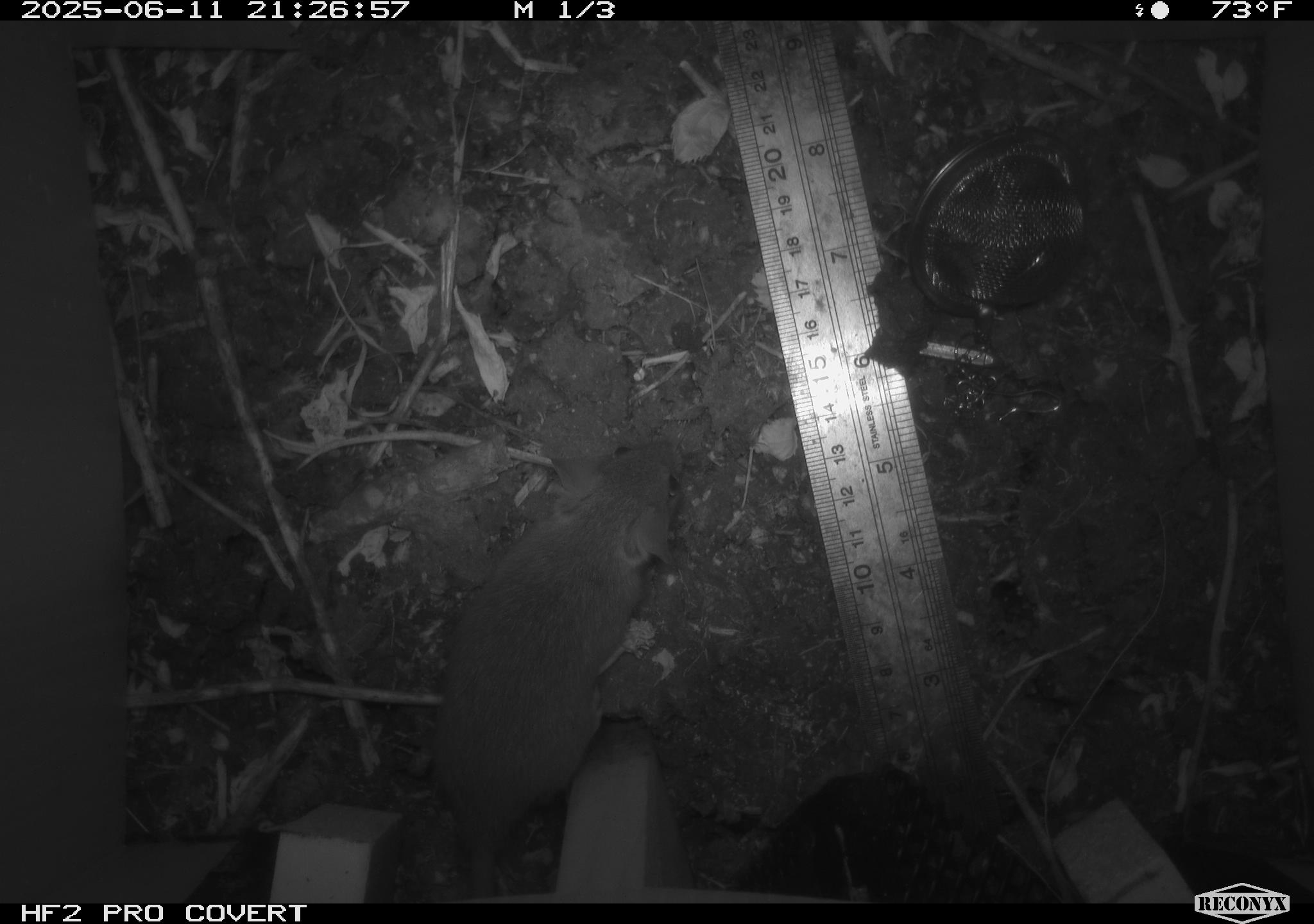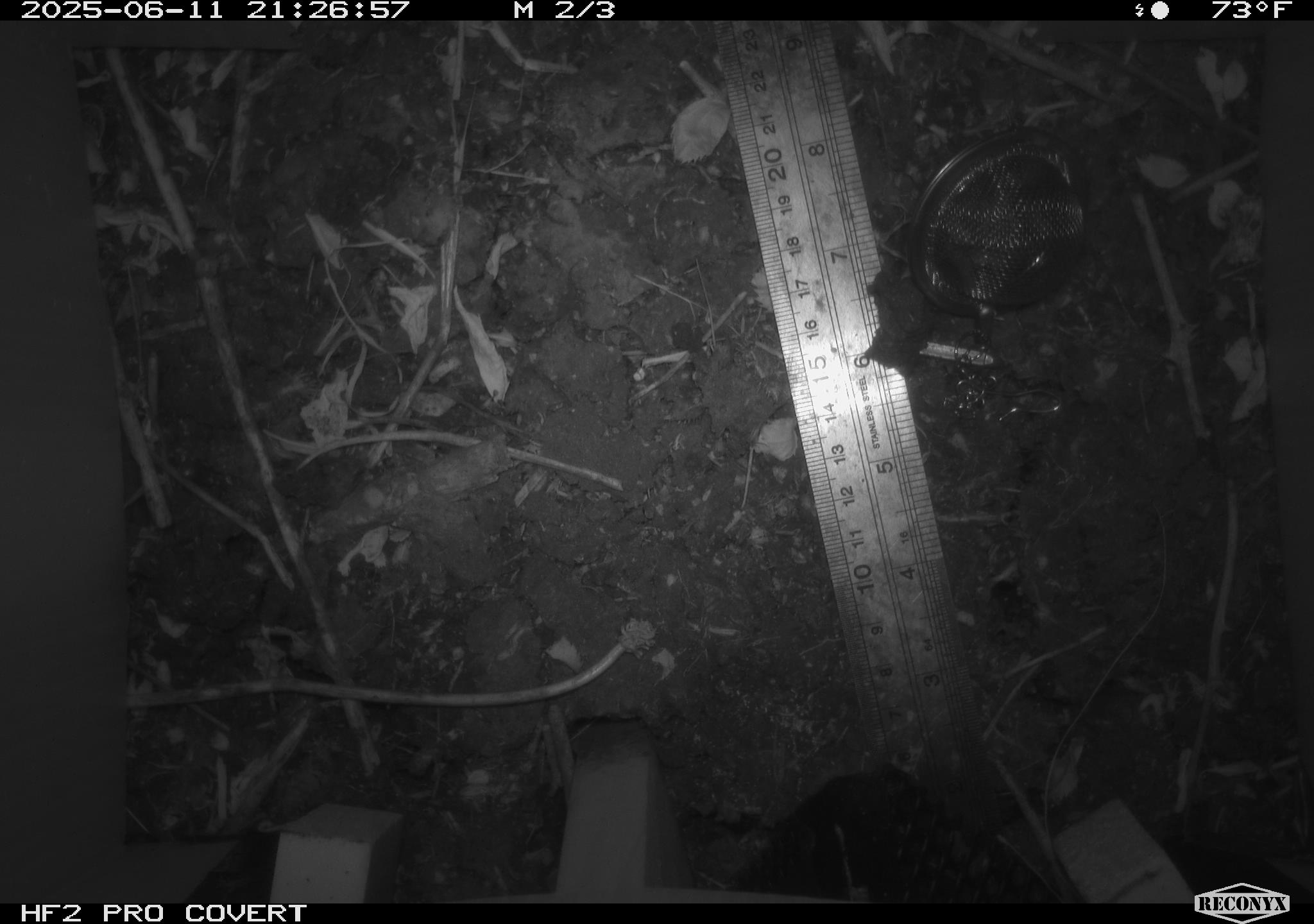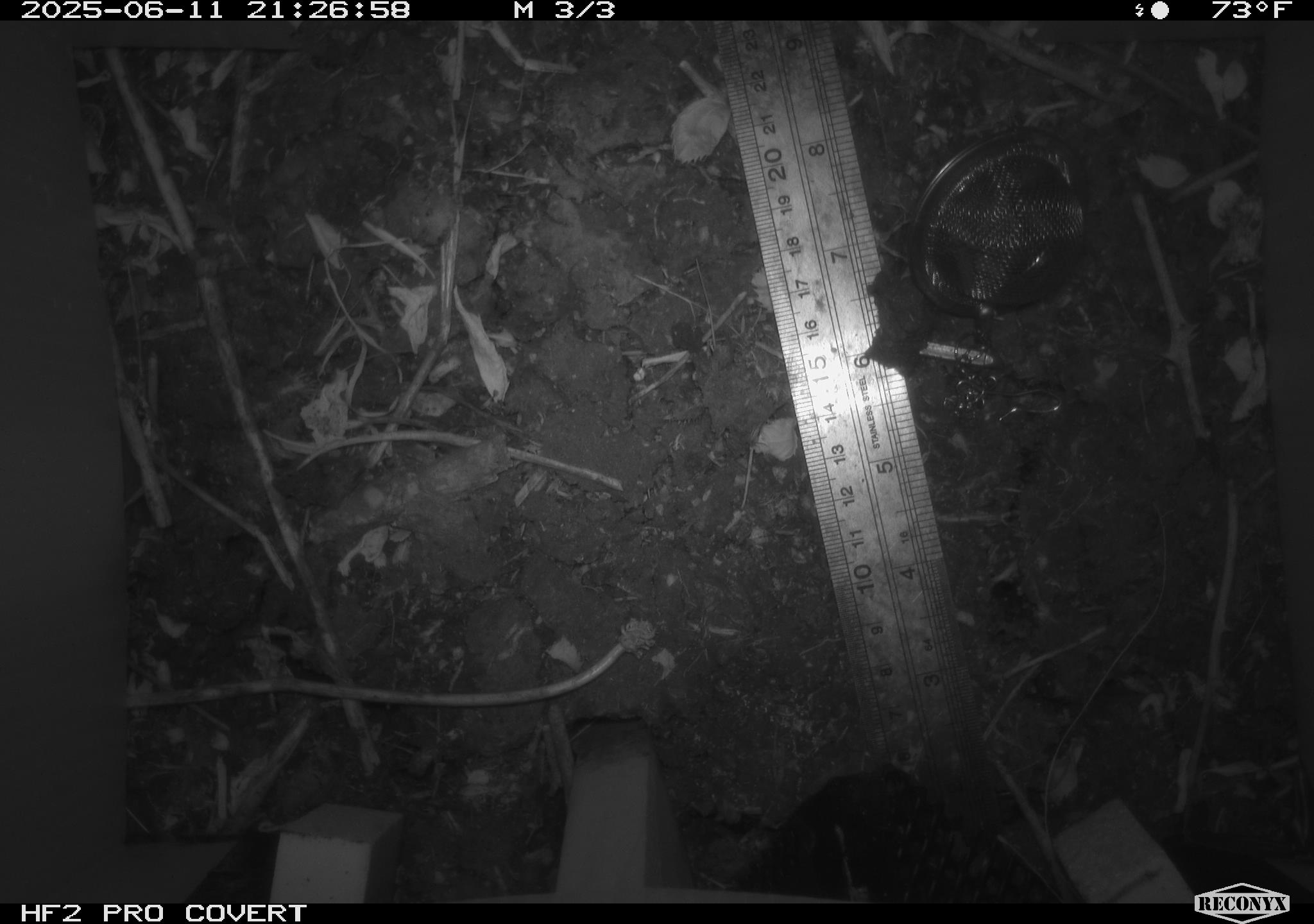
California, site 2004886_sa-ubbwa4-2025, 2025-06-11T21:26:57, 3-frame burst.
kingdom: Animalia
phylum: Chordata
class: Mammalia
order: Rodentia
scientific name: Rodentia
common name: rodent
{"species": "rodent (Rodentia)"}